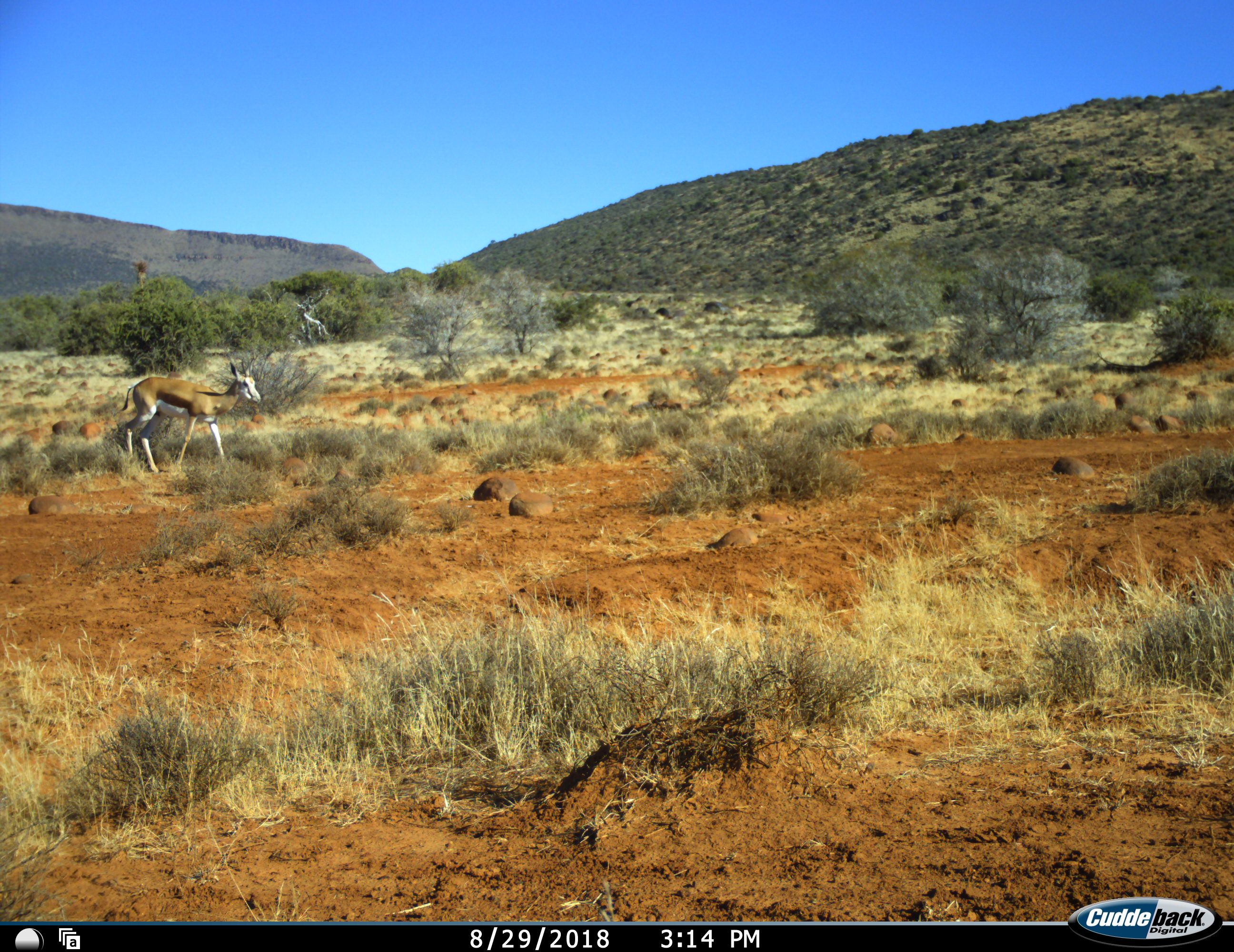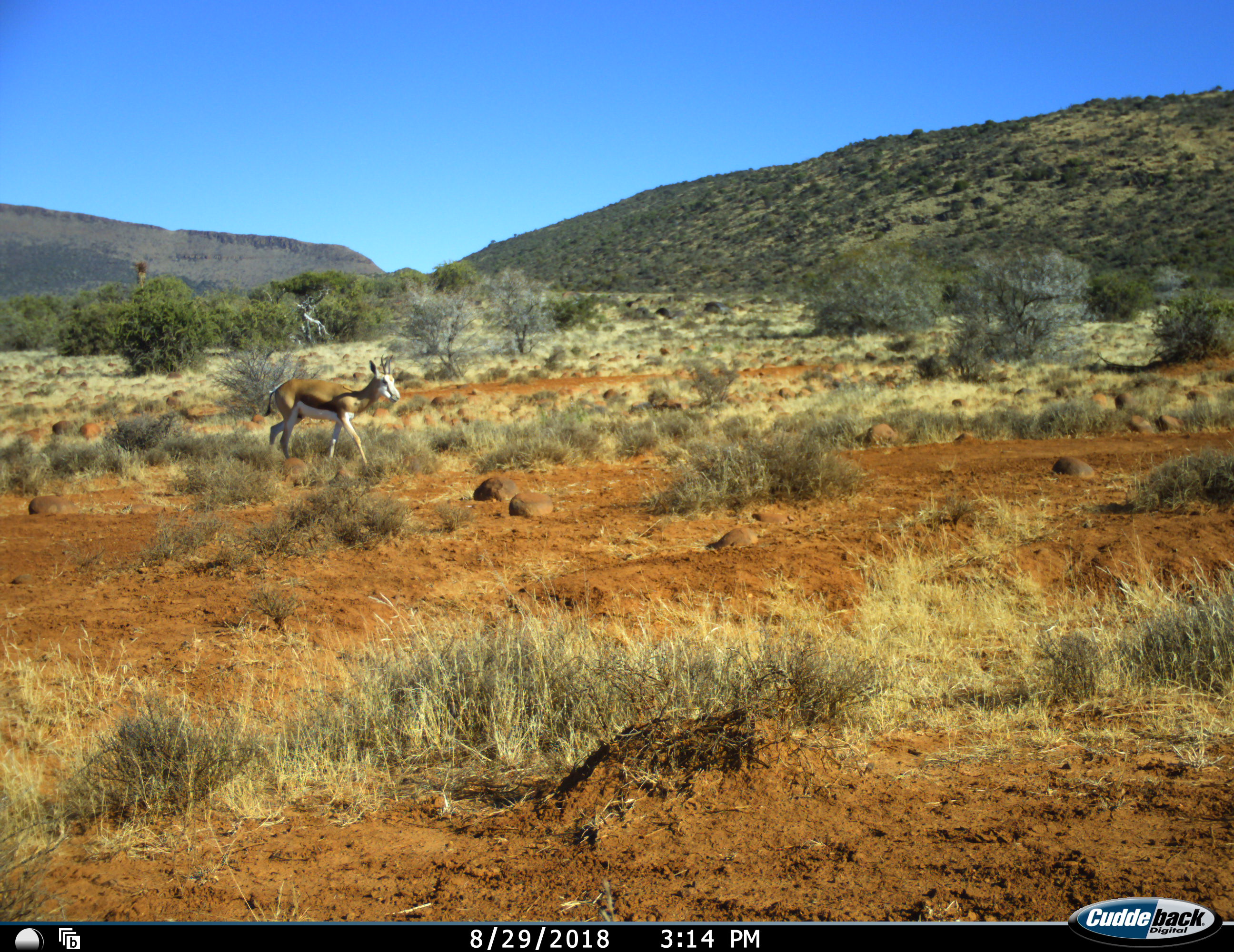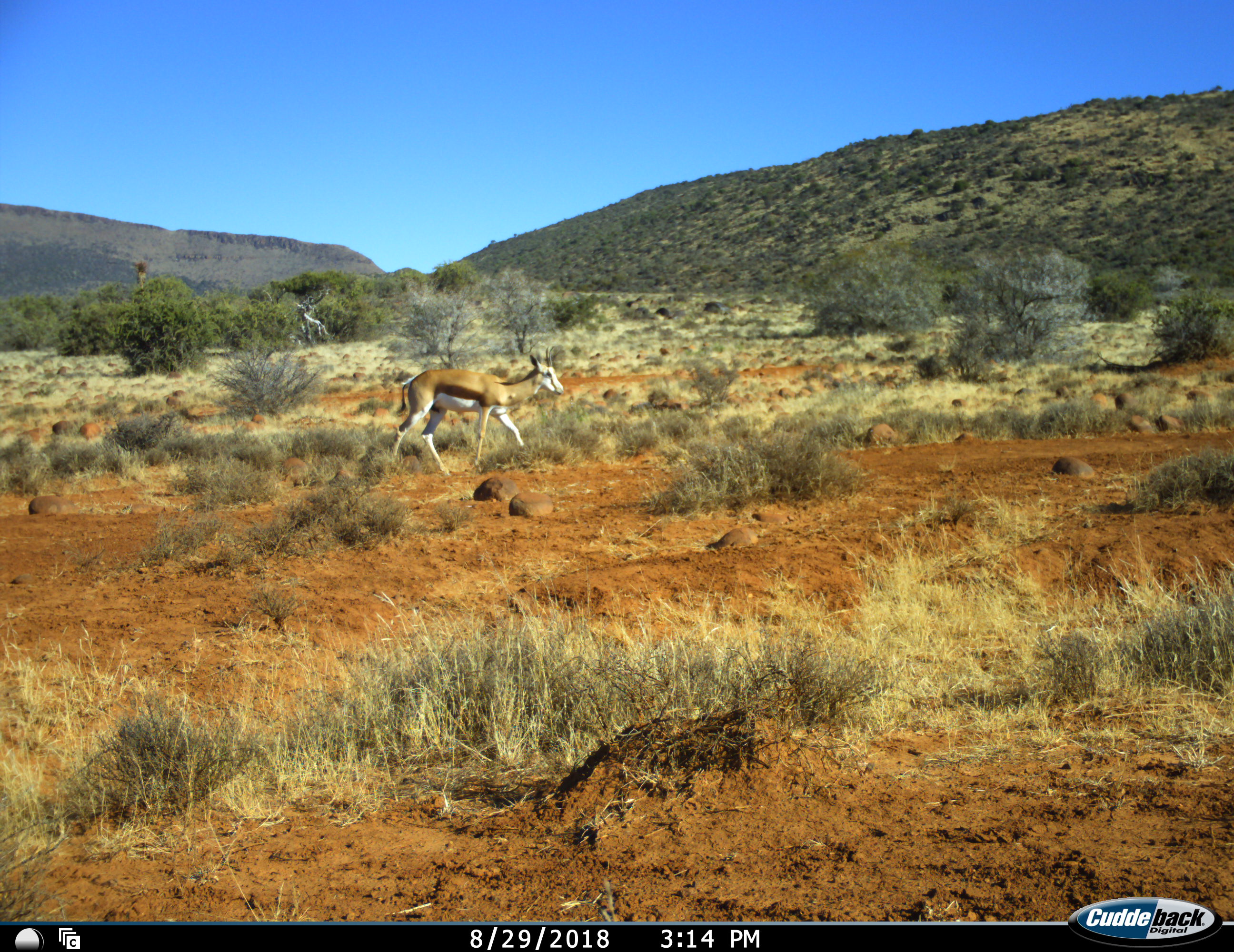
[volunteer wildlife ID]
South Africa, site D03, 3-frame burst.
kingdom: Animalia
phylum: Chordata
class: Mammalia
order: Artiodactyla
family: Bovidae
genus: Antidorcas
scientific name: Antidorcas marsupialis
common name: springbok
Springbok (Antidorcas marsupialis), count 1. Behavior (volunteer vote fractions): standing 0%, resting 0%, moving 100%, interacting 0%. Young present (vote fraction): 0%. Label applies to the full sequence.